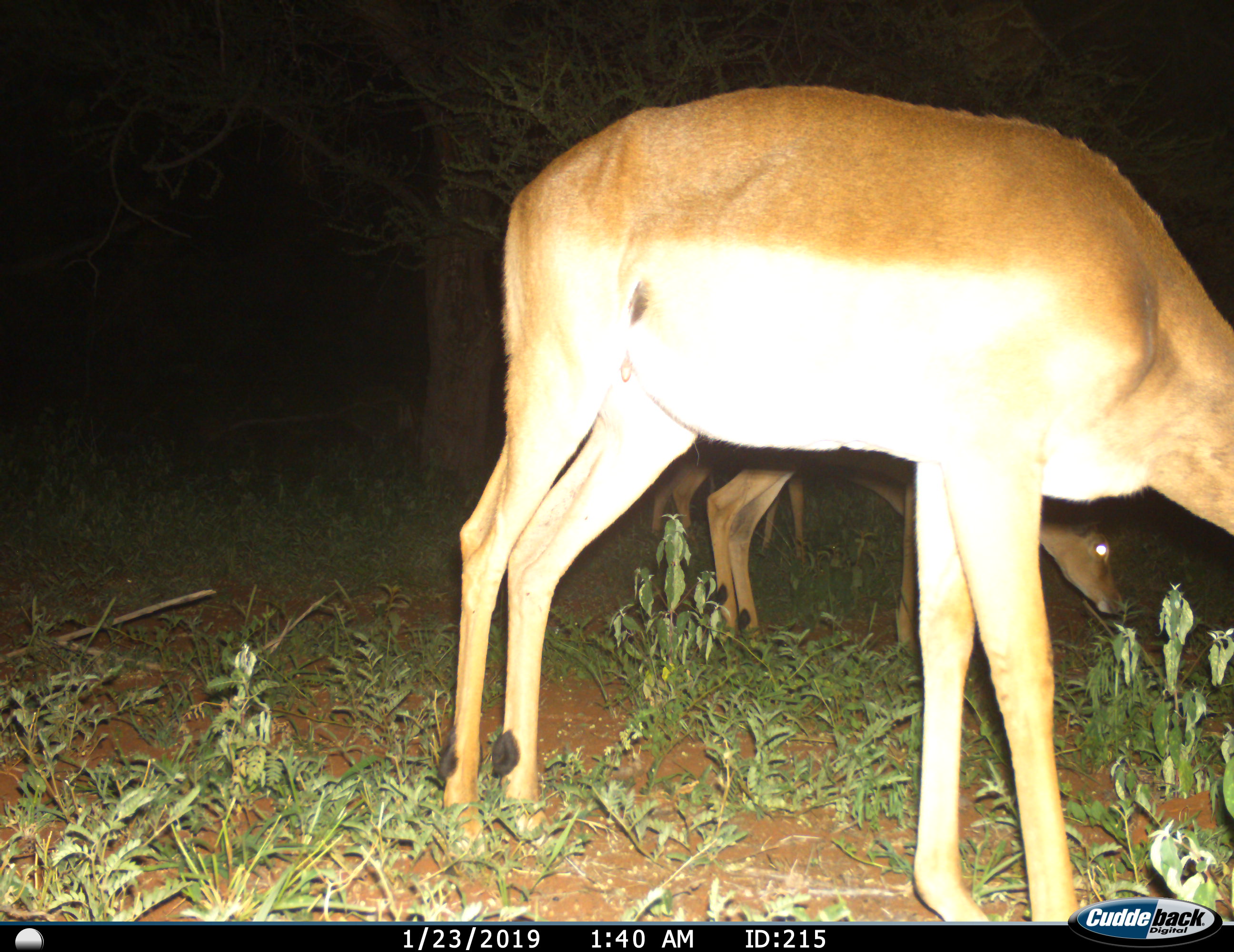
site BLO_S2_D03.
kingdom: Animalia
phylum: Chordata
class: Mammalia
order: Artiodactyla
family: Bovidae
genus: Aepyceros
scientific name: Aepyceros melampus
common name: impala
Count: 3.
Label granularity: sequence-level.